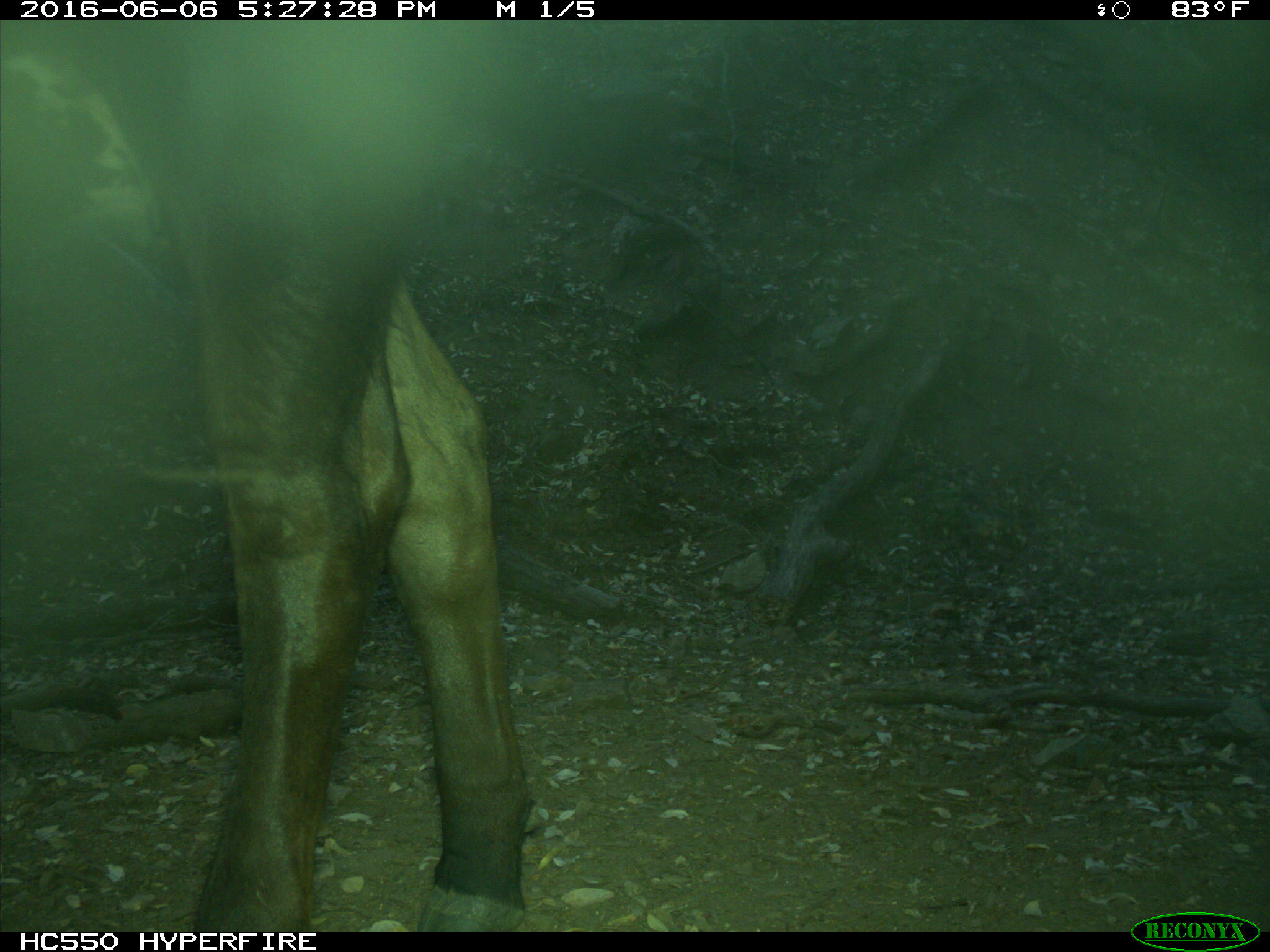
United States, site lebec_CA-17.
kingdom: Animalia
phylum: Chordata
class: Mammalia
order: Artiodactyla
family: Bovidae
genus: Bos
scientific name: Bos taurus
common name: domestic cow